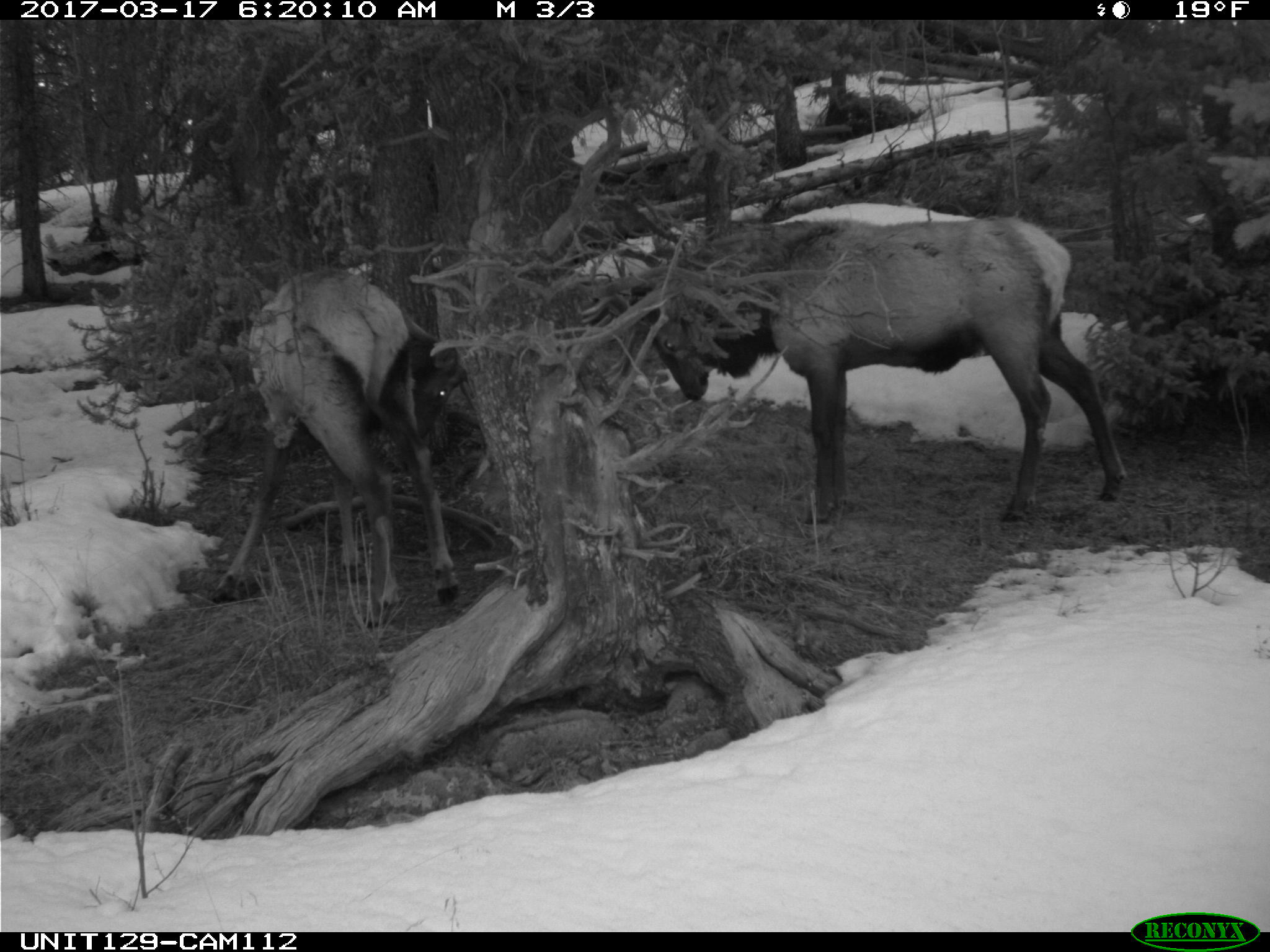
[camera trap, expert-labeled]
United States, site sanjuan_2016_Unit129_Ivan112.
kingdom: Animalia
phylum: Chordata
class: Mammalia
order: Artiodactyla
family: Cervidae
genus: Cervus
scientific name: Cervus elaphus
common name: red deer